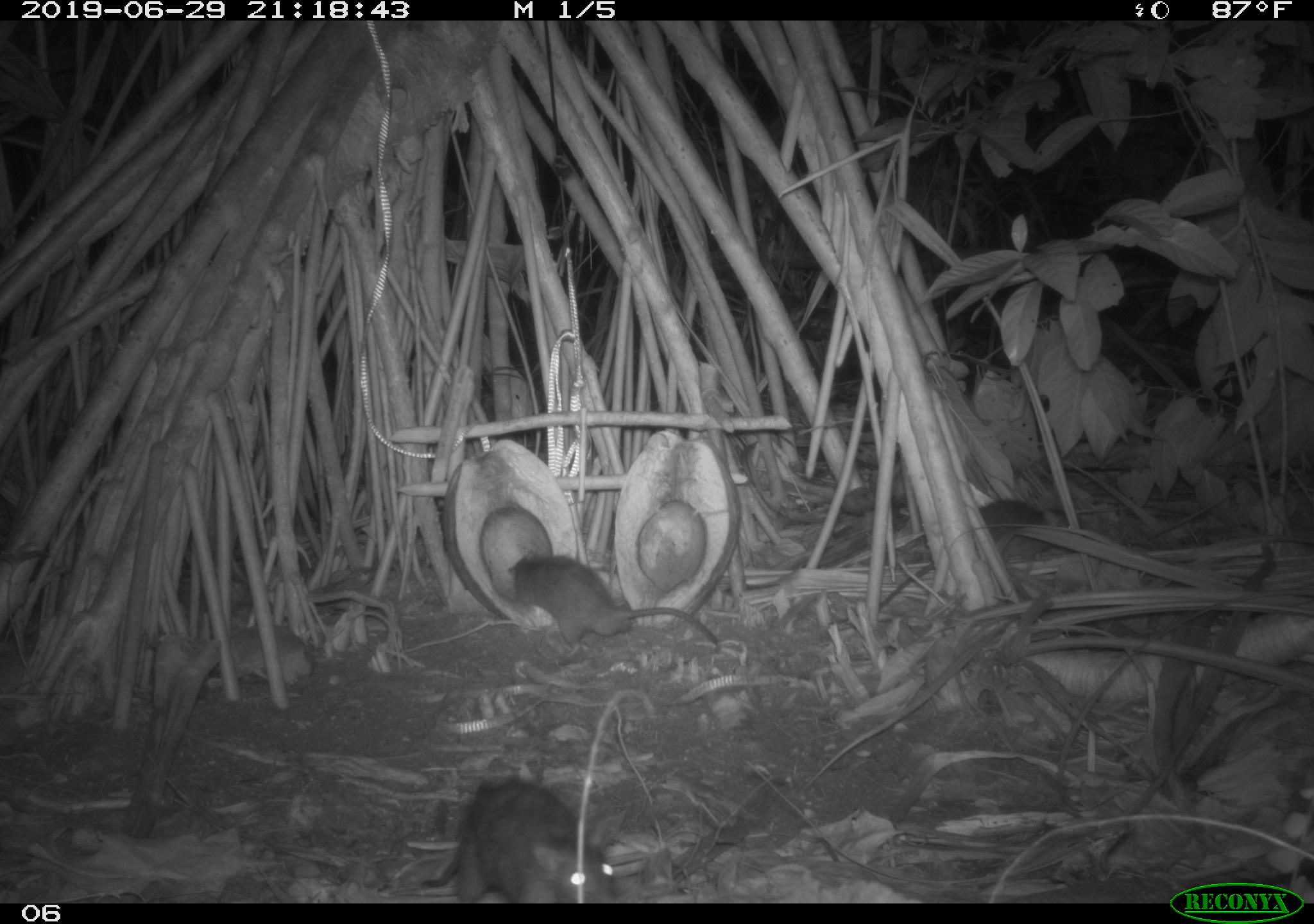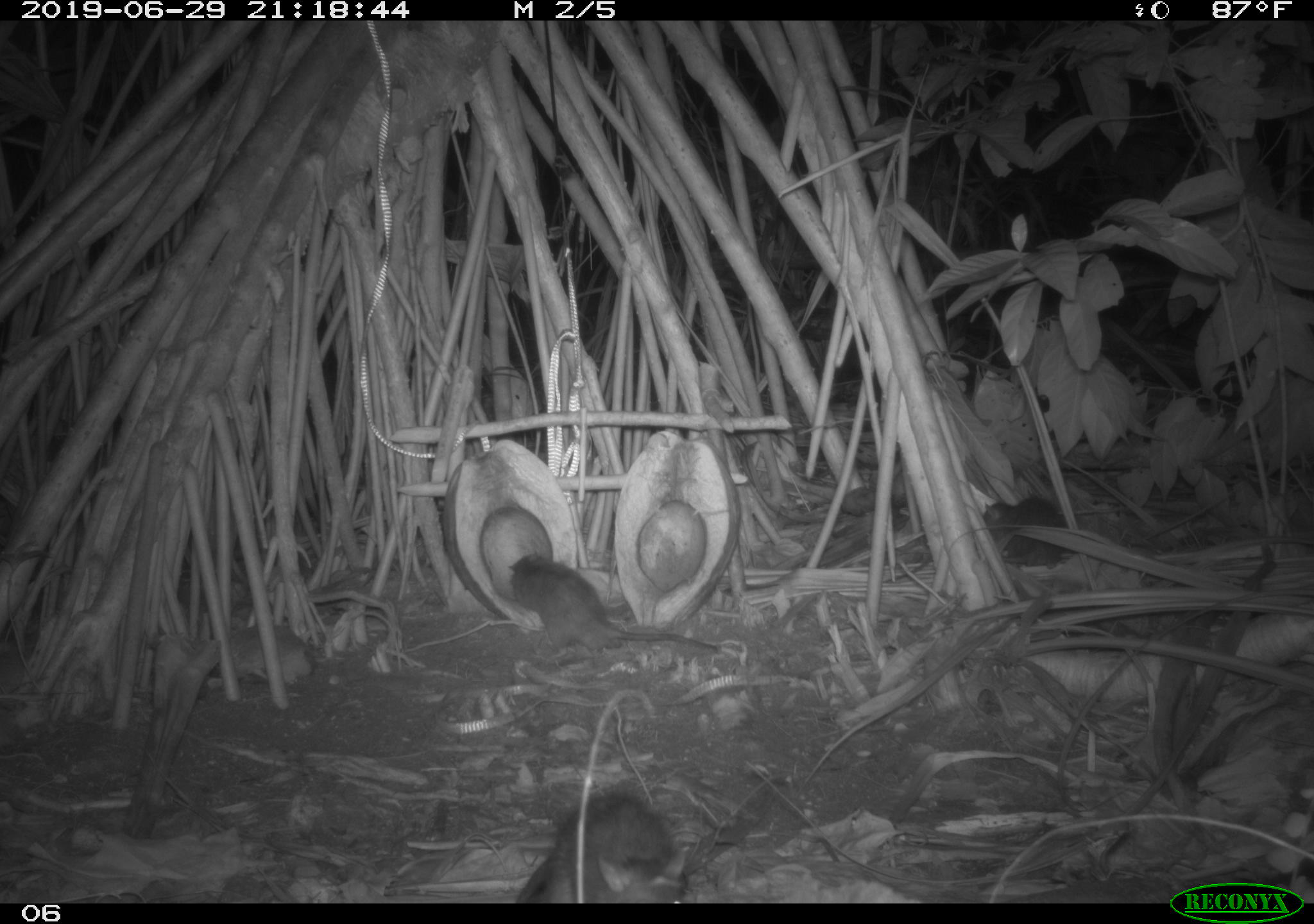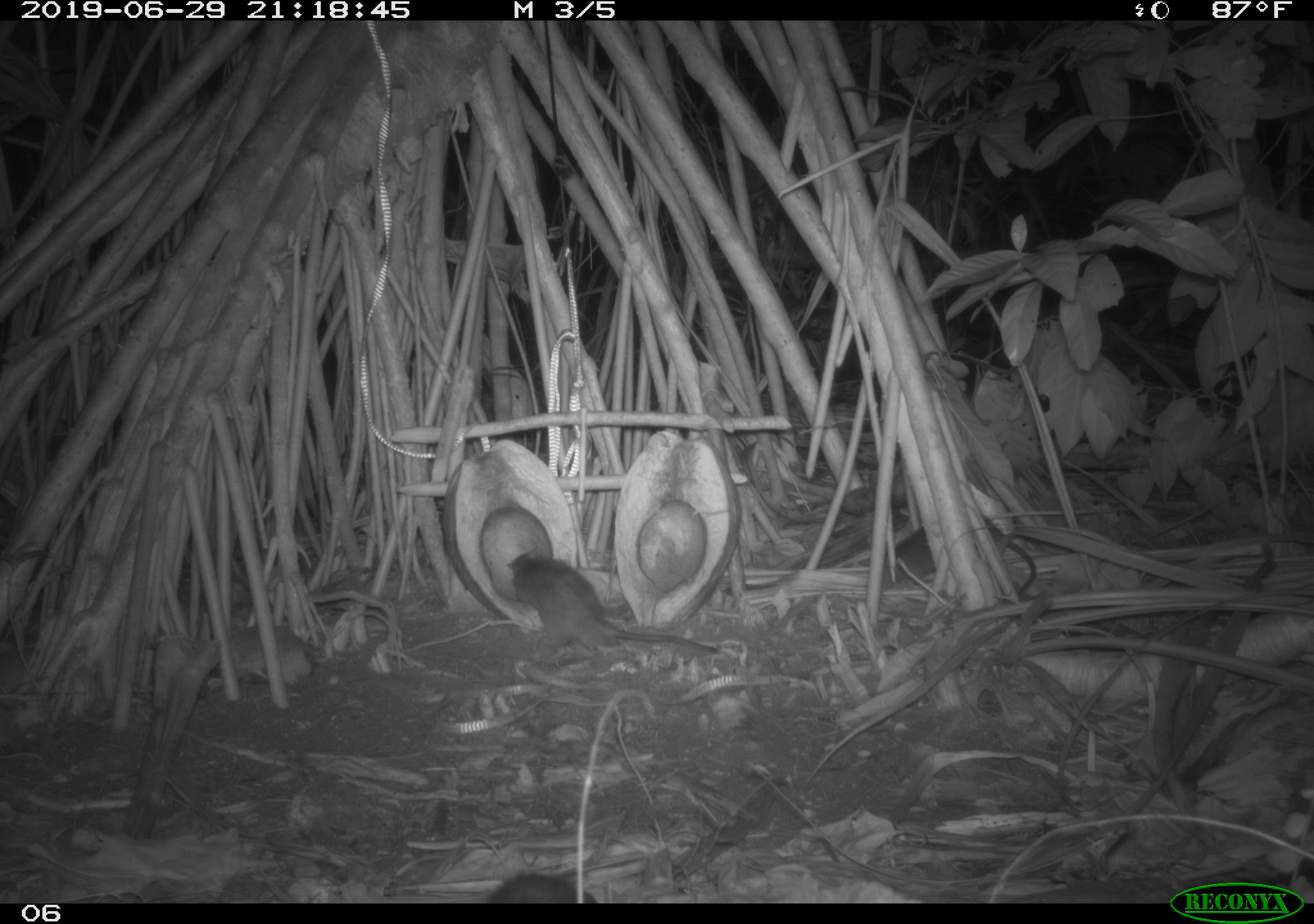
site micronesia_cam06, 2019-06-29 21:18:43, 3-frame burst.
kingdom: Animalia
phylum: Chordata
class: Mammalia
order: Rodentia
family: Muridae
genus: Rattus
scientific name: Rattus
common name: rat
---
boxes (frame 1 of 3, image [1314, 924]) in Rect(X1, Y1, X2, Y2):
rat: Rect(420, 764, 619, 901); Rect(502, 545, 727, 656); Rect(880, 492, 1071, 609)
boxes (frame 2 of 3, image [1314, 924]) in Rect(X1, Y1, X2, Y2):
rat: Rect(501, 558, 725, 663); Rect(511, 786, 688, 902); Rect(980, 490, 1070, 545)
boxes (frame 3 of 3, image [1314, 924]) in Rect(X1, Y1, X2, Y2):
rat: Rect(506, 545, 727, 664); Rect(885, 505, 1050, 609); Rect(475, 863, 597, 903)